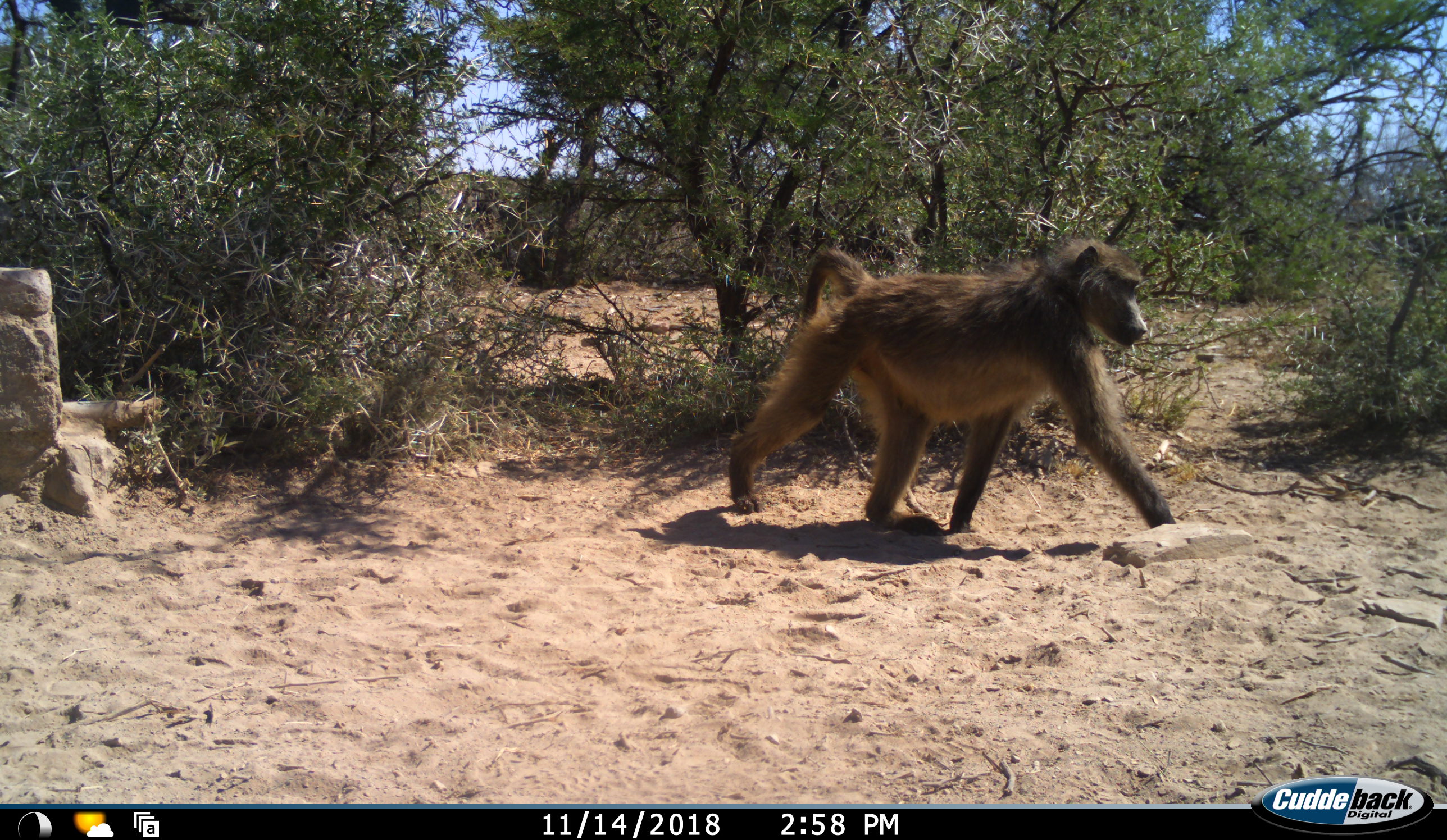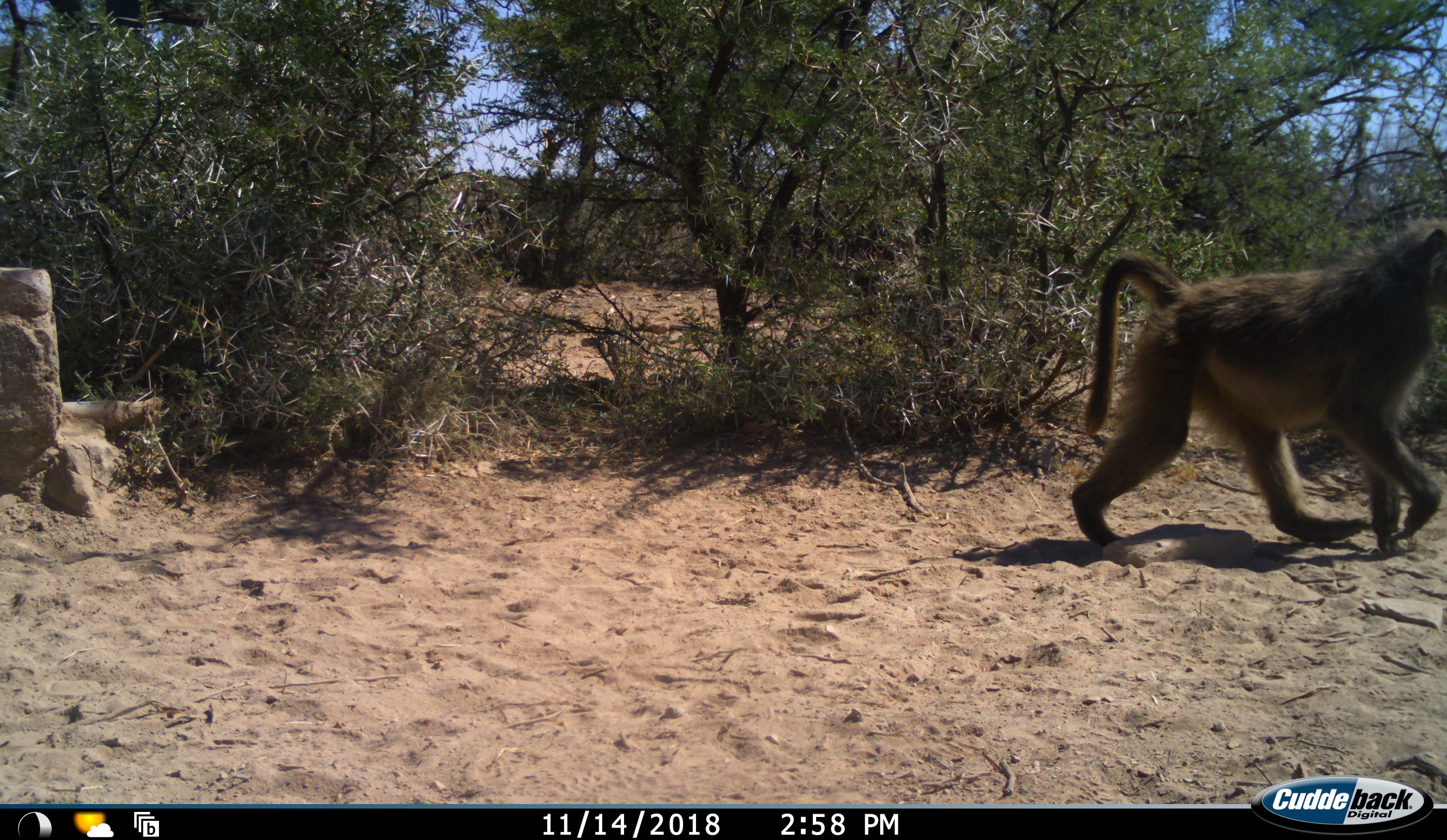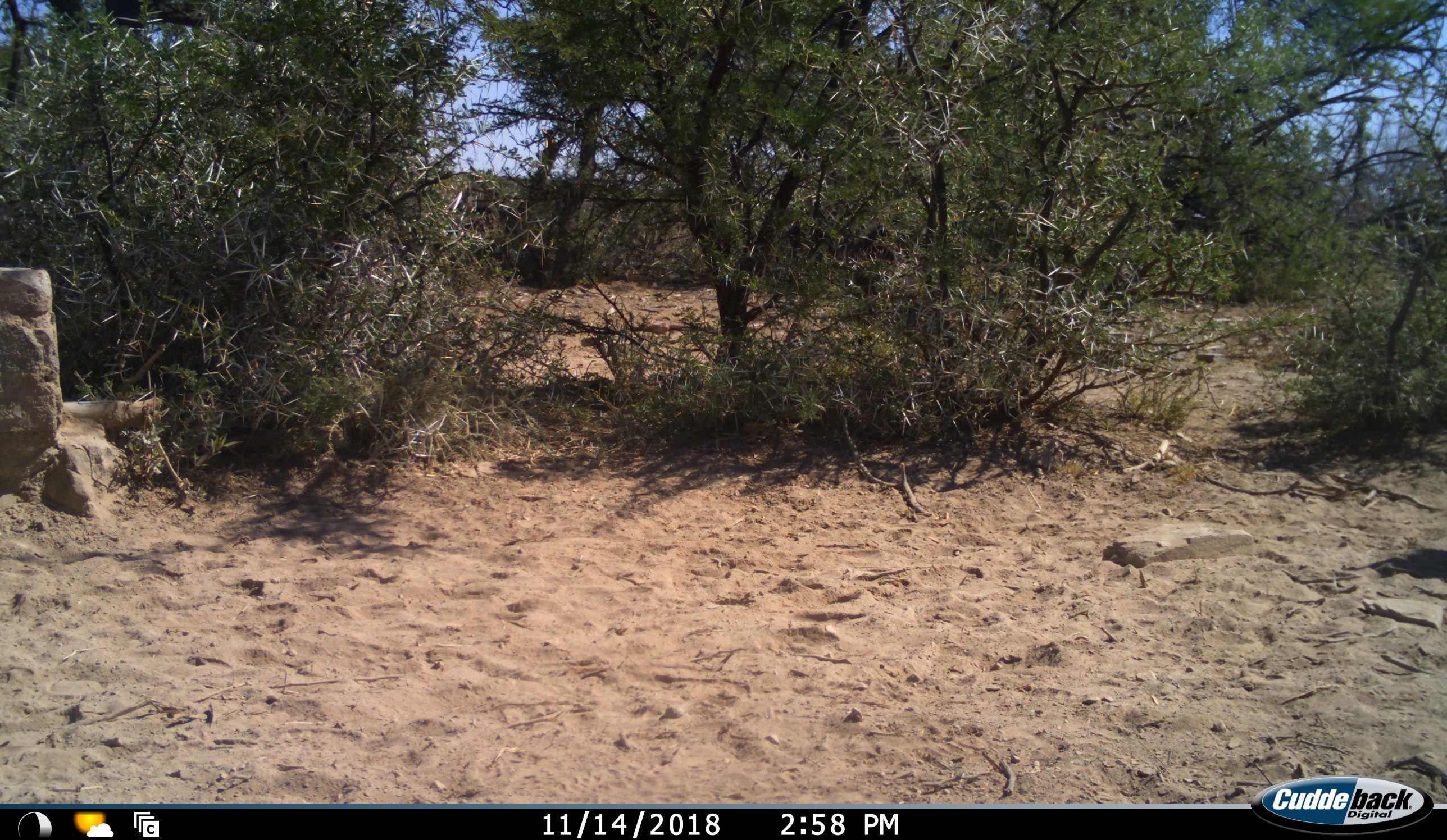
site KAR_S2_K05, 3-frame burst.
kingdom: Animalia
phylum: Chordata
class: Mammalia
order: Primates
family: Cercopithecidae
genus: Papio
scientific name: Papio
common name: baboon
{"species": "baboon (Papio)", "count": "1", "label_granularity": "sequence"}